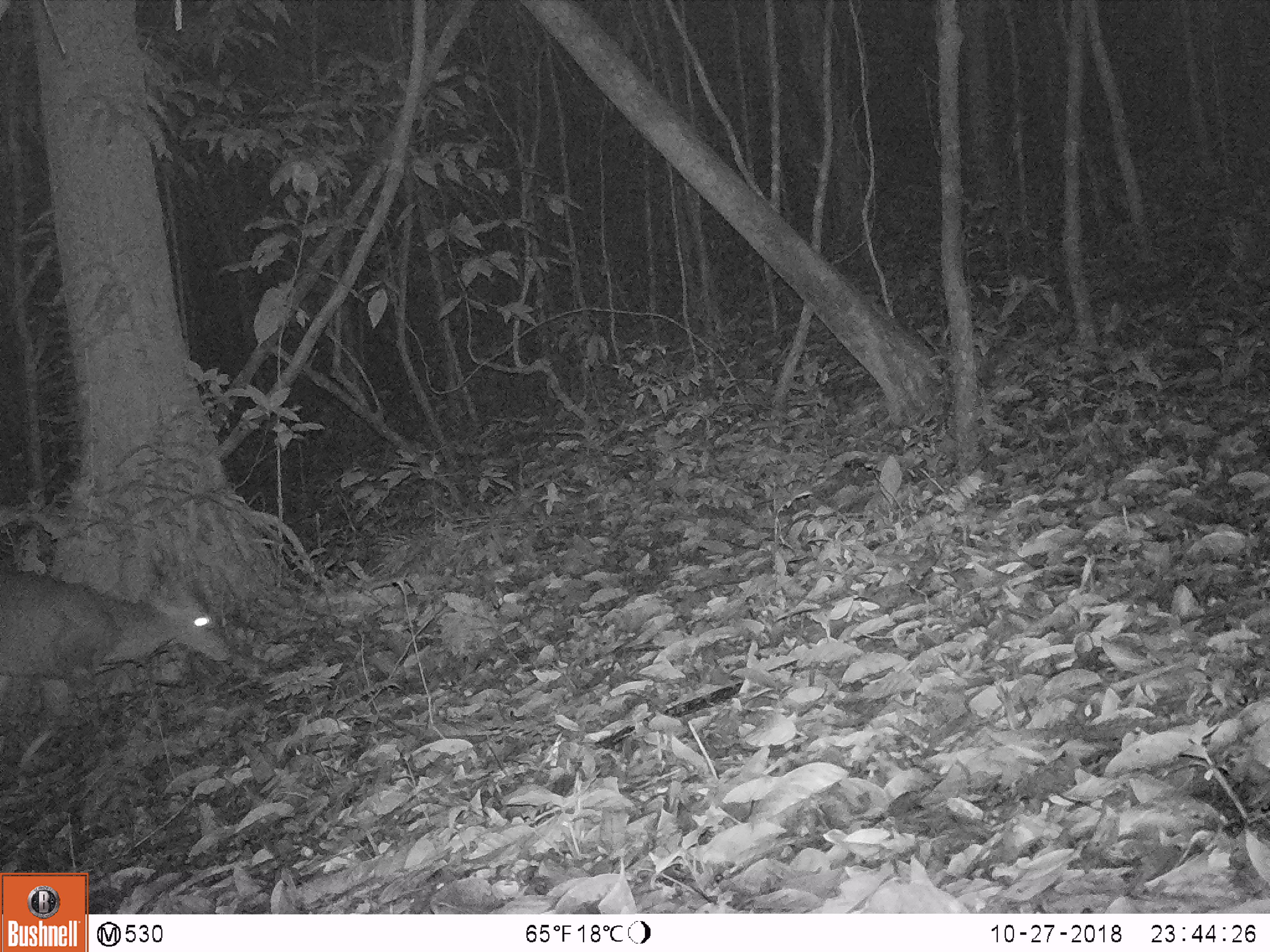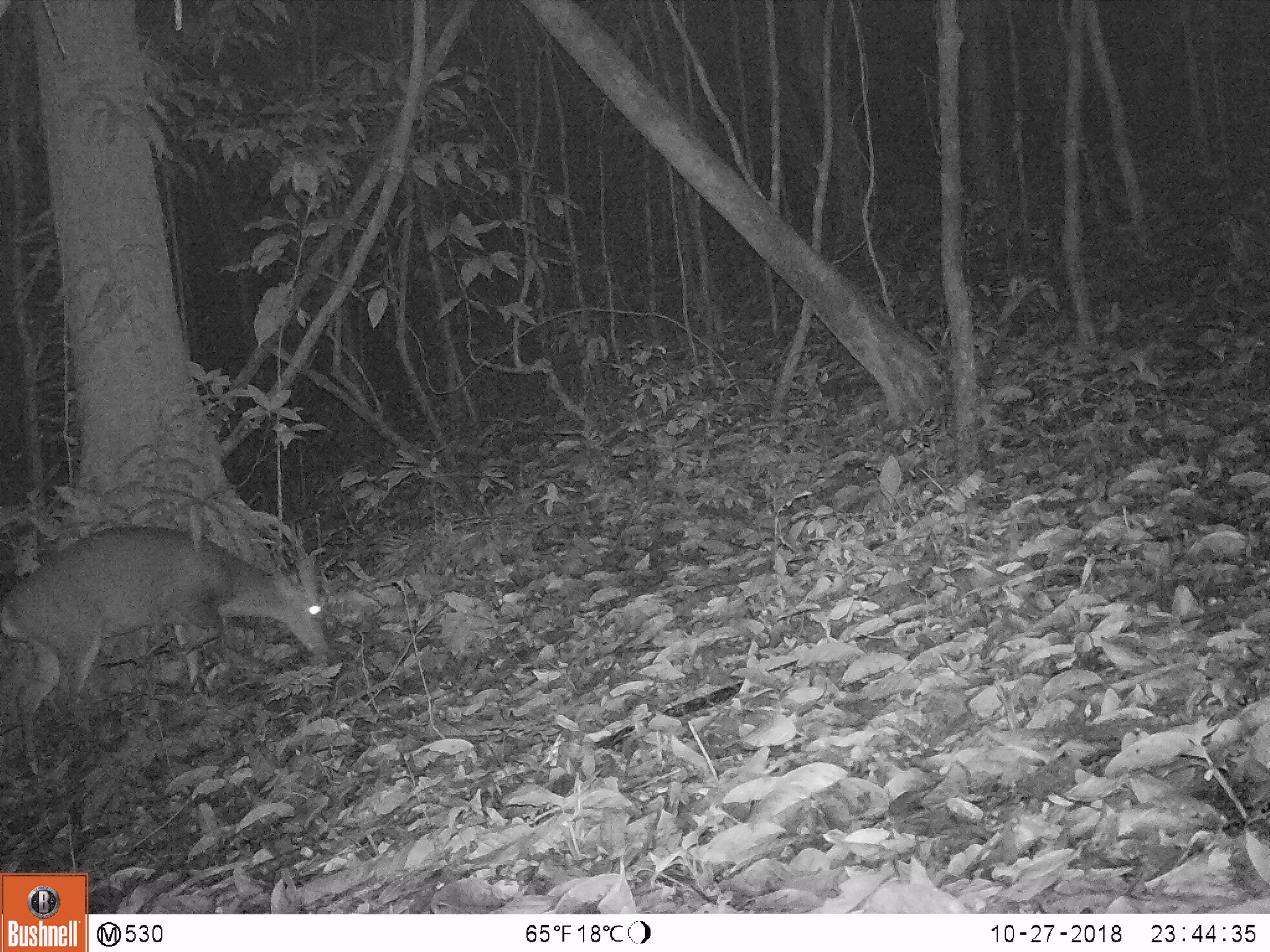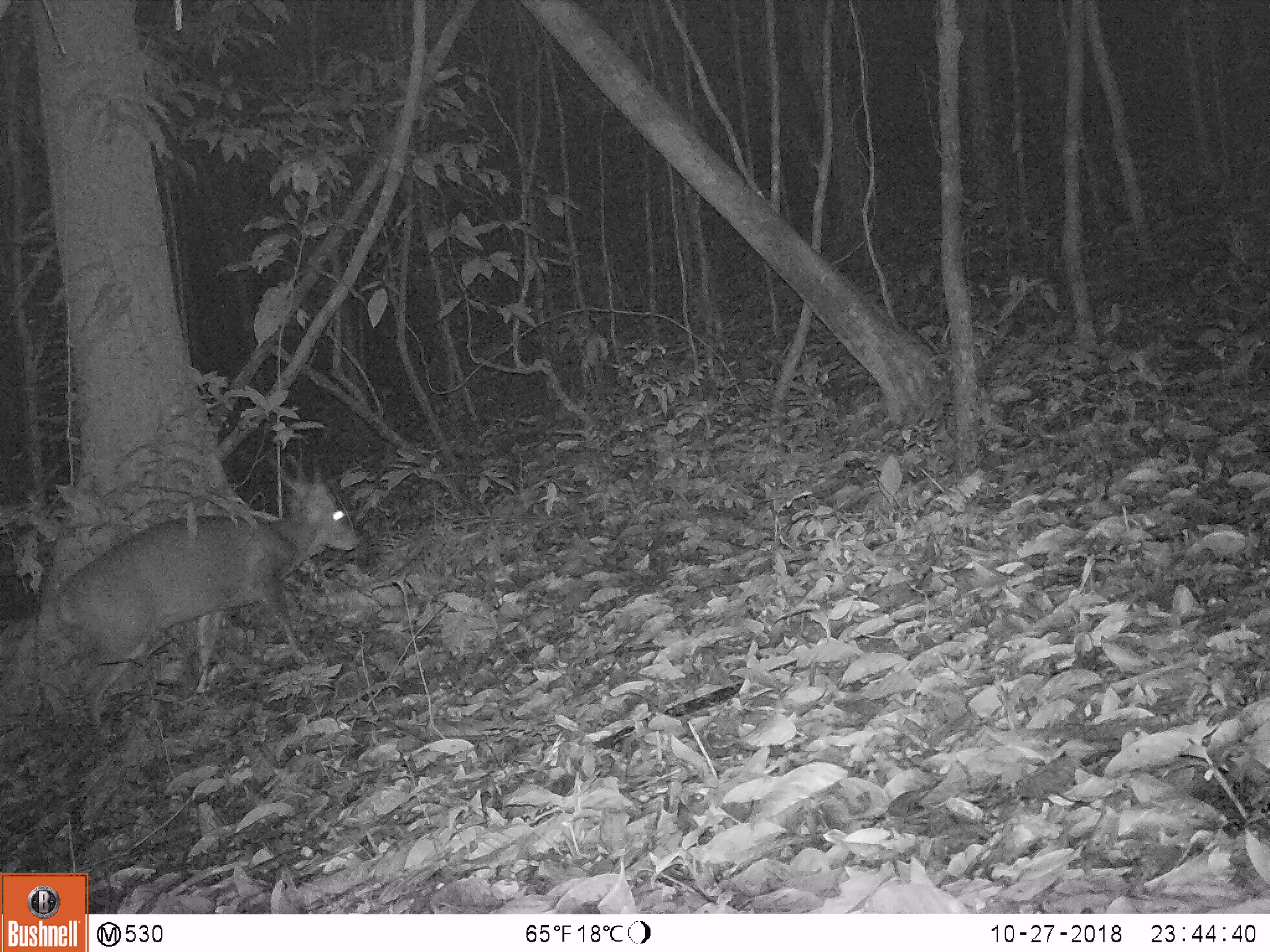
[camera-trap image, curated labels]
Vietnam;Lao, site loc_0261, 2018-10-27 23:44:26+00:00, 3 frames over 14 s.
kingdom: Animalia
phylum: Chordata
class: Mammalia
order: Artiodactyla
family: Cervidae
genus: Muntiacus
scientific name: Muntiacus vuquangensis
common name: large-antlered muntjac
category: large antlered muntjac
Large antlered muntjac (large-antlered muntjac) (Muntiacus vuquangensis). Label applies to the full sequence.